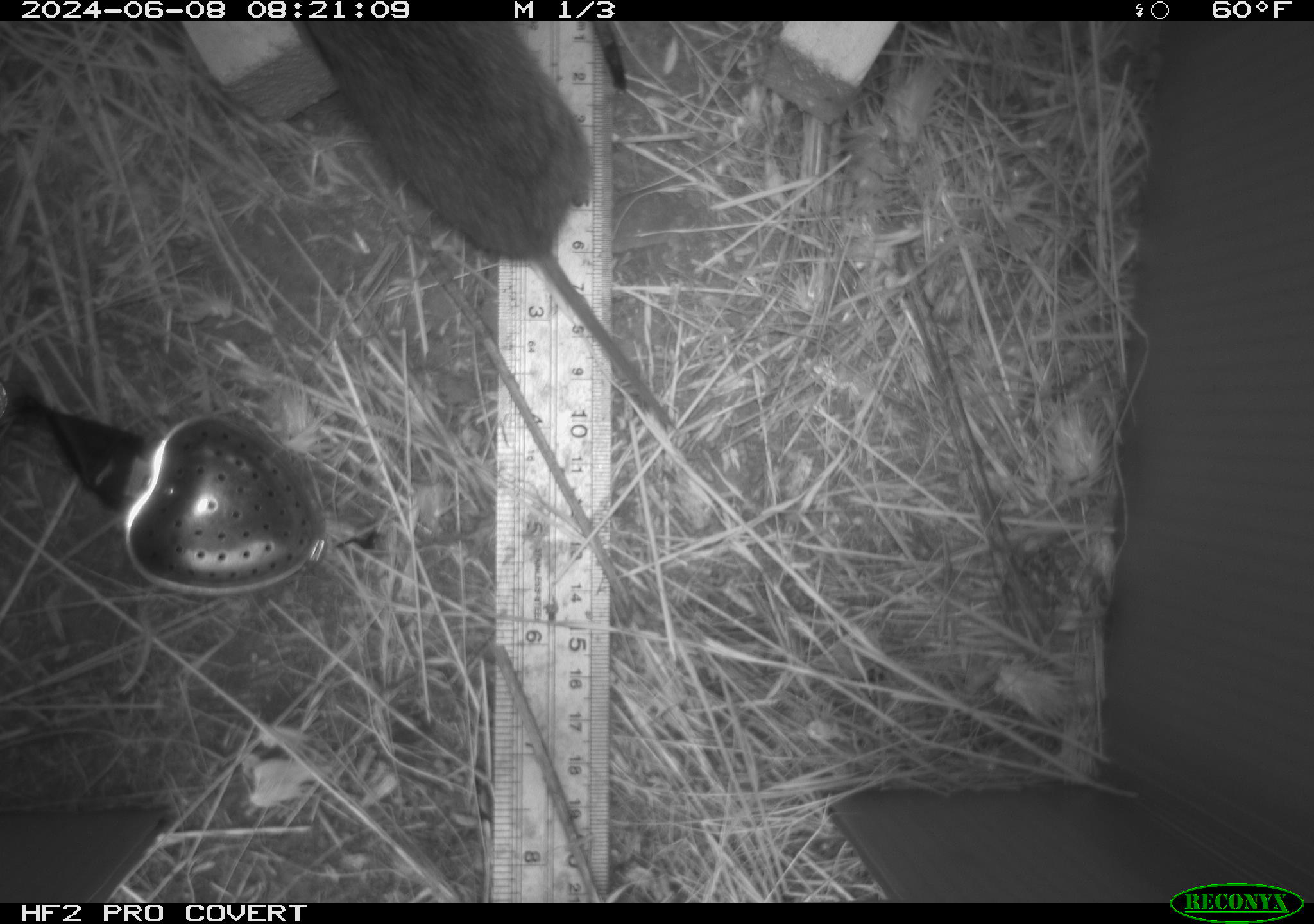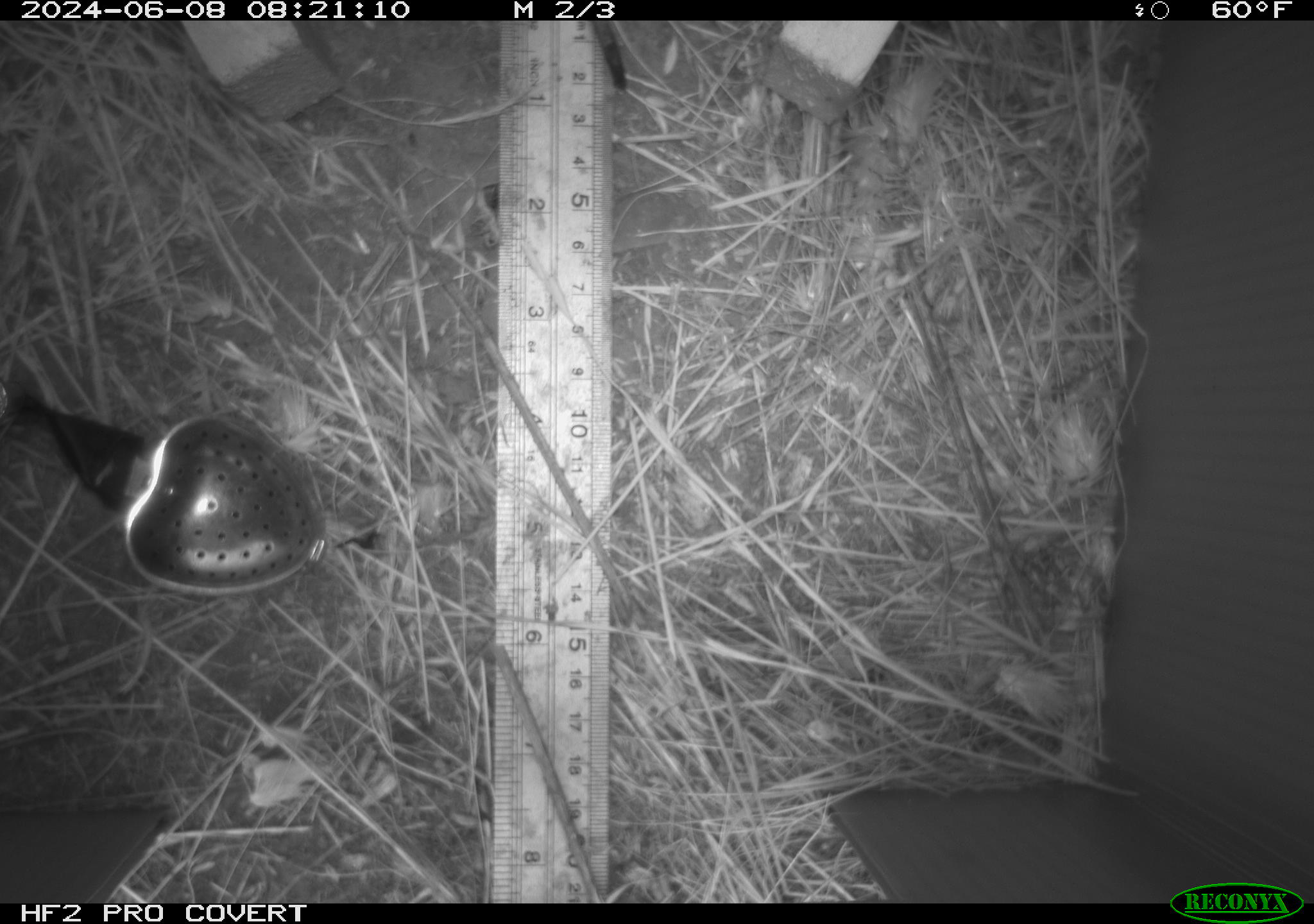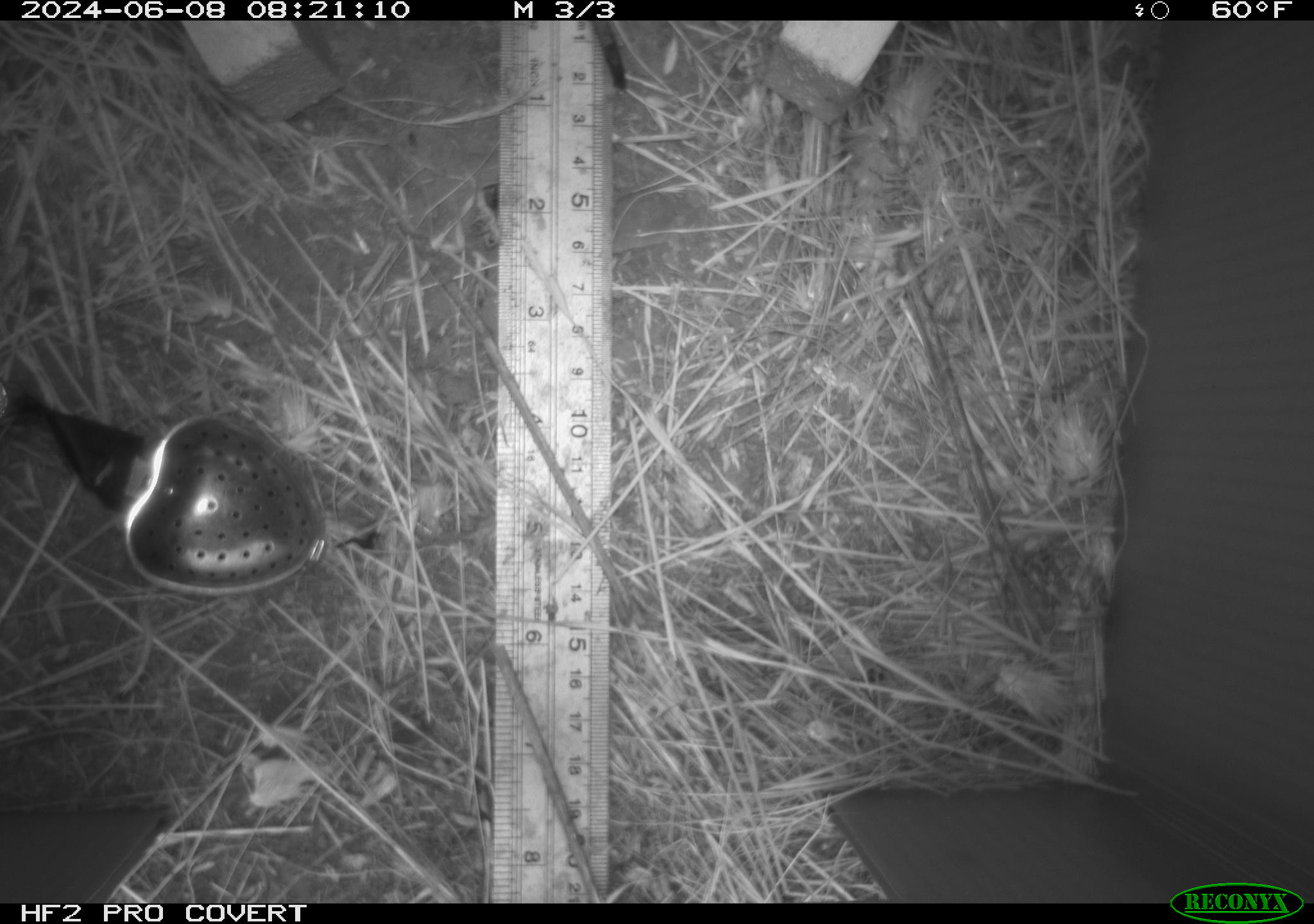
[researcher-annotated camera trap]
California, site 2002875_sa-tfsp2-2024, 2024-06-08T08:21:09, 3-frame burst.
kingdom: Animalia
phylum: Chordata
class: Mammalia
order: Rodentia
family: Cricetidae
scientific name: Arvicolinae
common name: voles, lemmings, and muskrats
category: arvicolinae subfamily